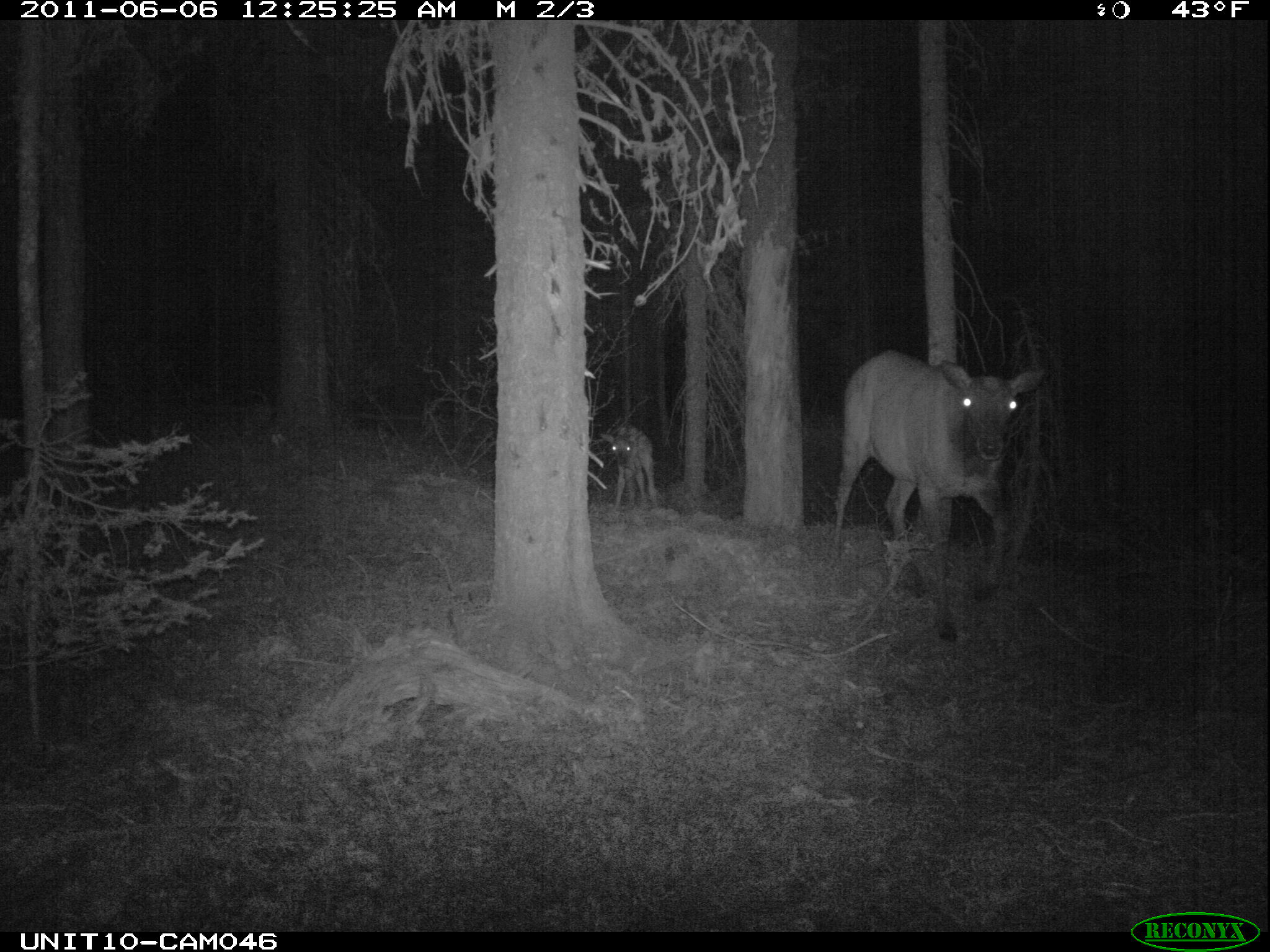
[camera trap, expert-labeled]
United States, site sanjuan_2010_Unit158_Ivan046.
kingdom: Animalia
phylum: Chordata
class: Mammalia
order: Artiodactyla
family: Cervidae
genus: Cervus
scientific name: Cervus elaphus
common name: red deer